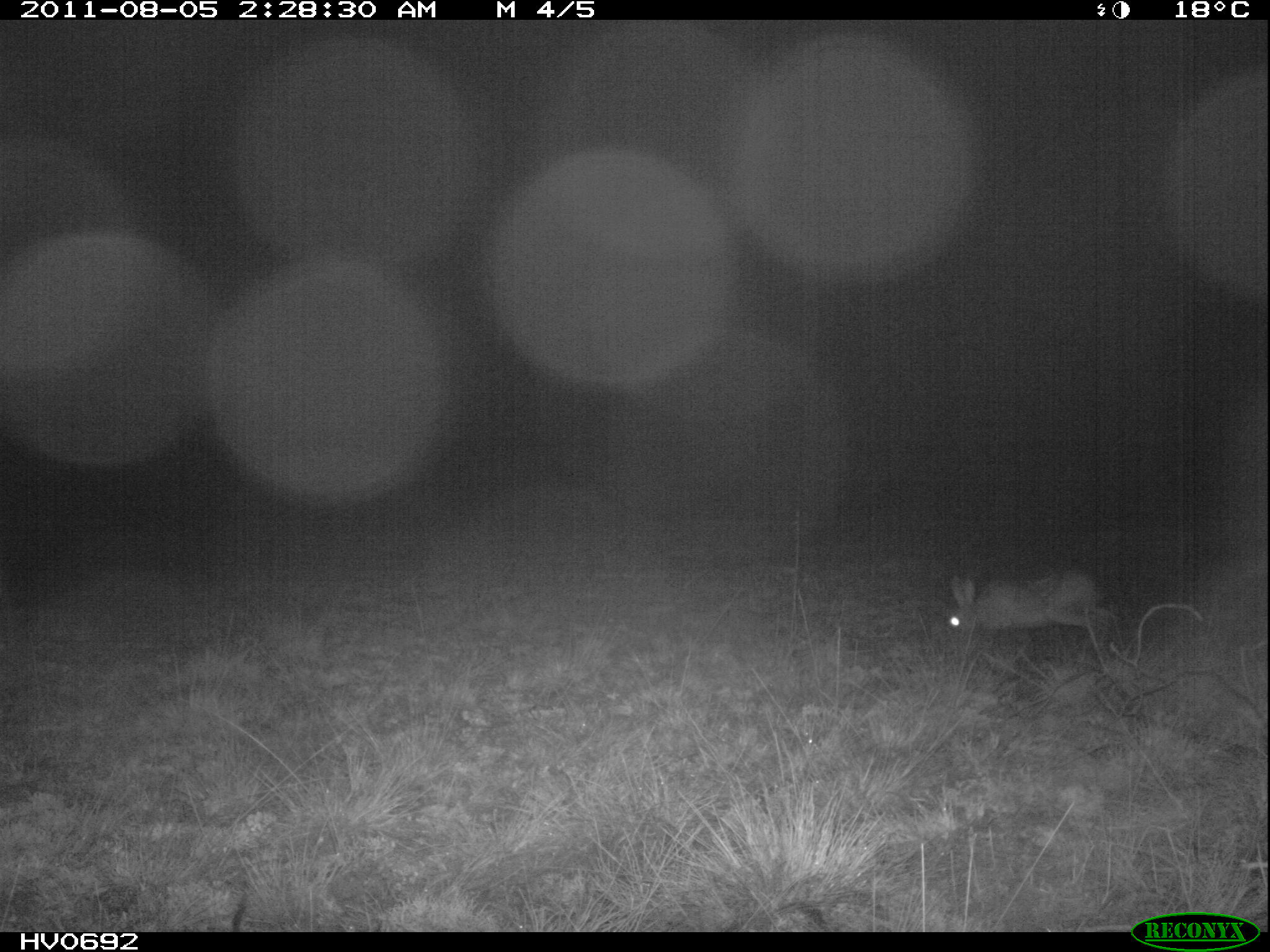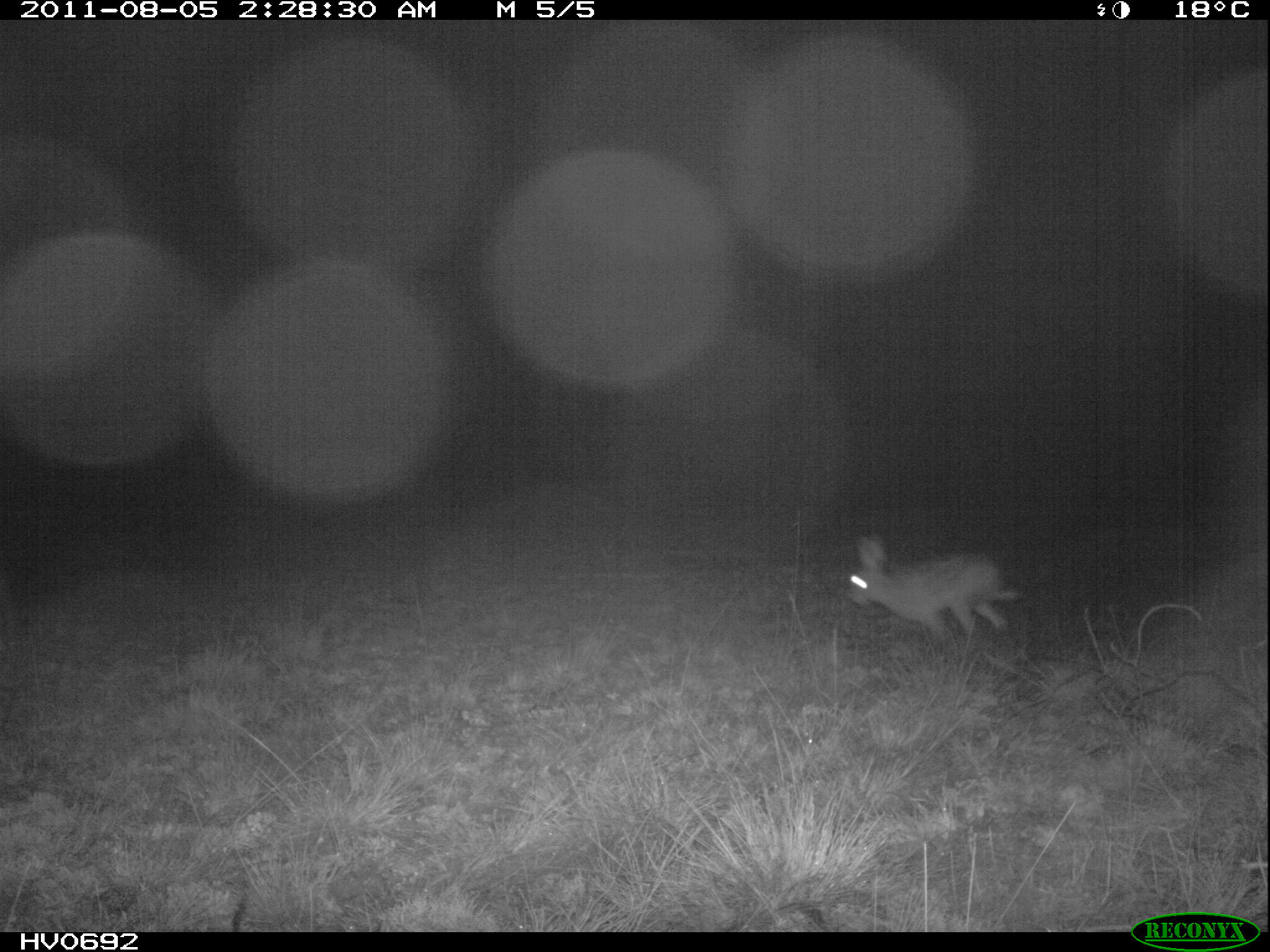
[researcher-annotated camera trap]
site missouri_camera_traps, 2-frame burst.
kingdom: Animalia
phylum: Chordata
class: Mammalia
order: Lagomorpha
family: Leporidae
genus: Lepus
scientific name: Lepus europaeus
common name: european hare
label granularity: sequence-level